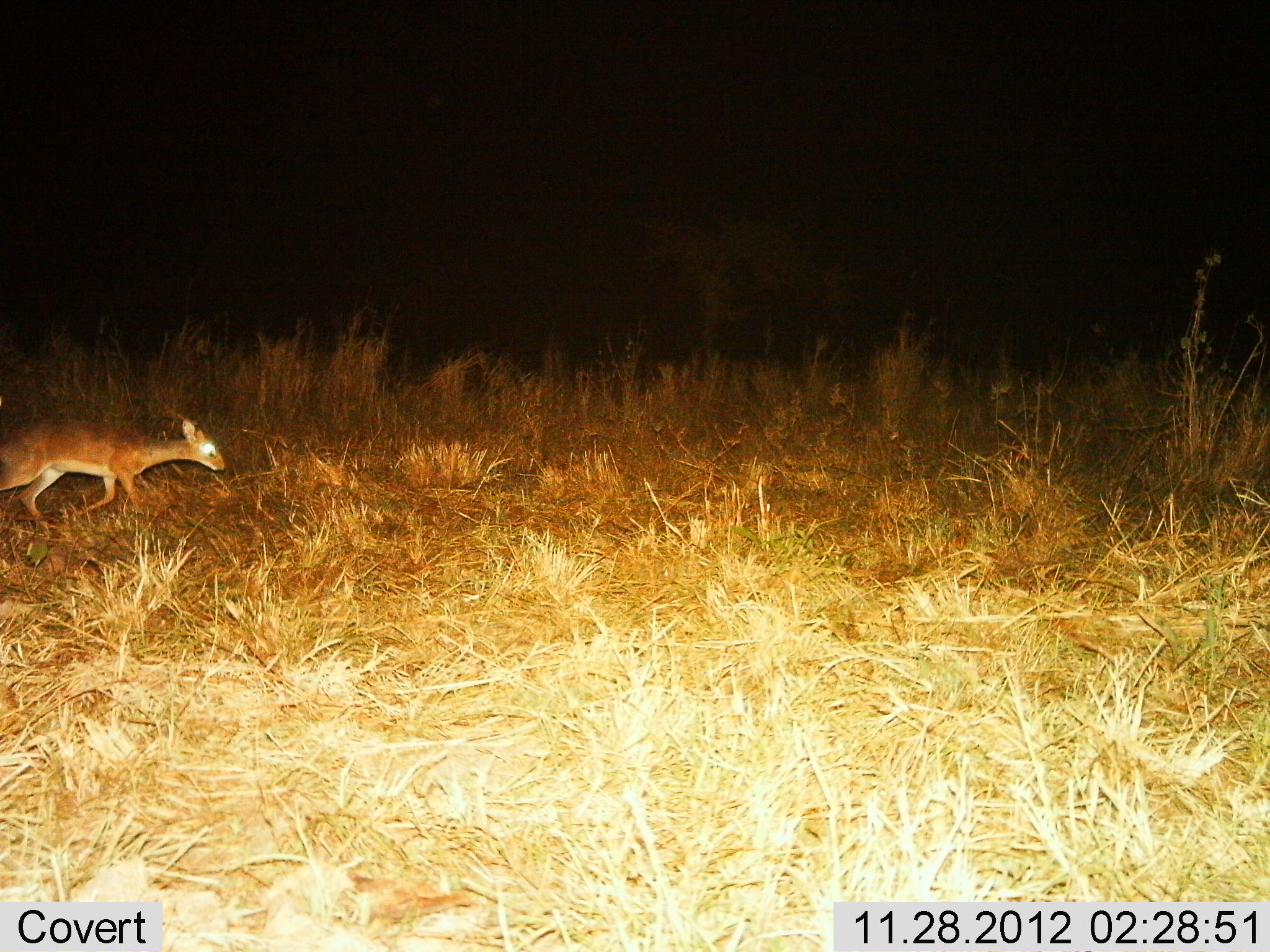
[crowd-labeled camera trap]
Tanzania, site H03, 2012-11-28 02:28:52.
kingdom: Animalia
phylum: Chordata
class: Mammalia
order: Artiodactyla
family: Bovidae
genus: Madoqua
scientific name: Madoqua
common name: dikdik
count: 1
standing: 0%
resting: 0%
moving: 100%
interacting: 0%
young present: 0%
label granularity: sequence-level